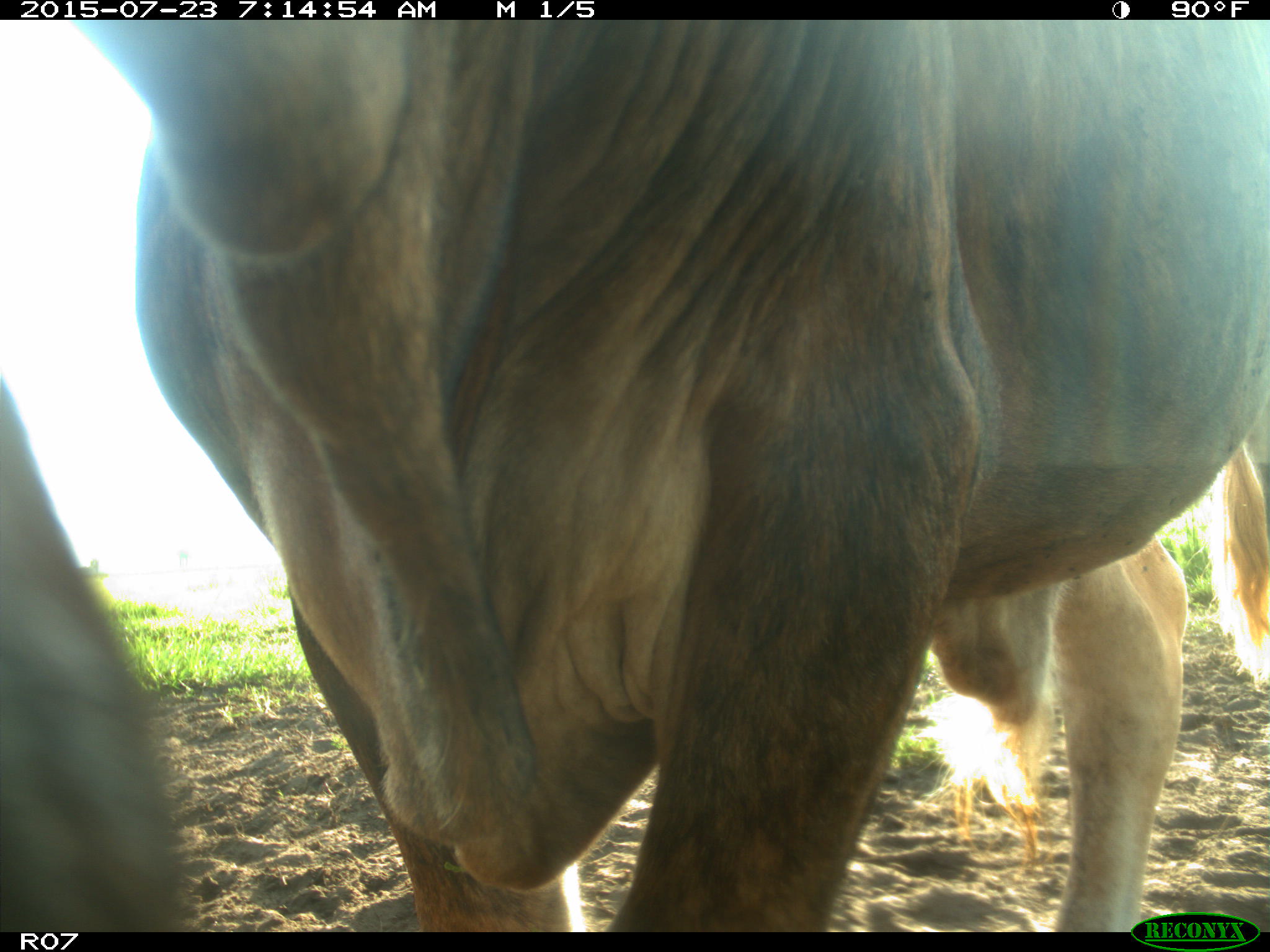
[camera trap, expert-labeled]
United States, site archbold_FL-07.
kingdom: Animalia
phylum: Chordata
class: Mammalia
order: Artiodactyla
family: Bovidae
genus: Bos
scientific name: Bos taurus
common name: domestic cow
Bos taurus (domestic cow).